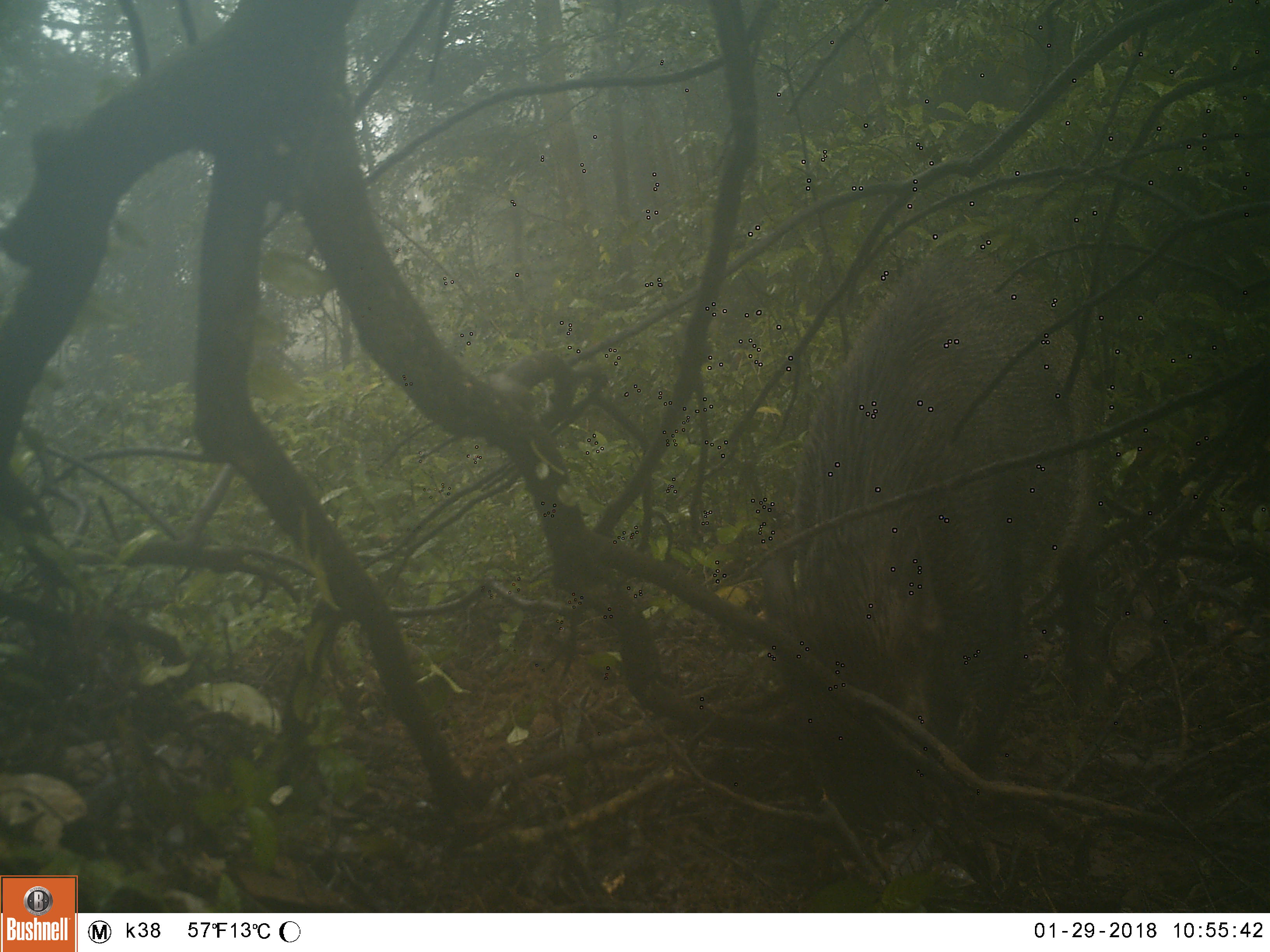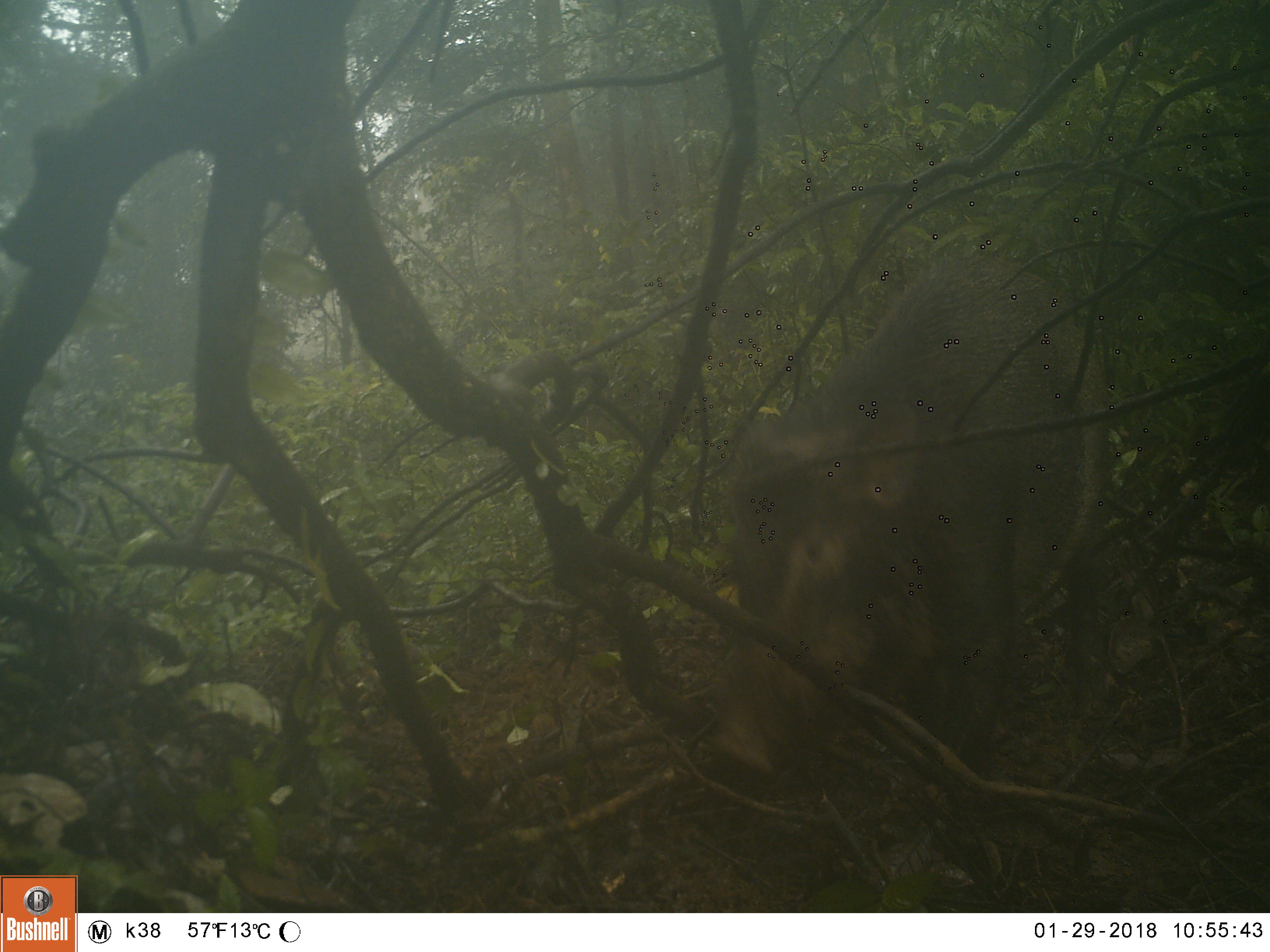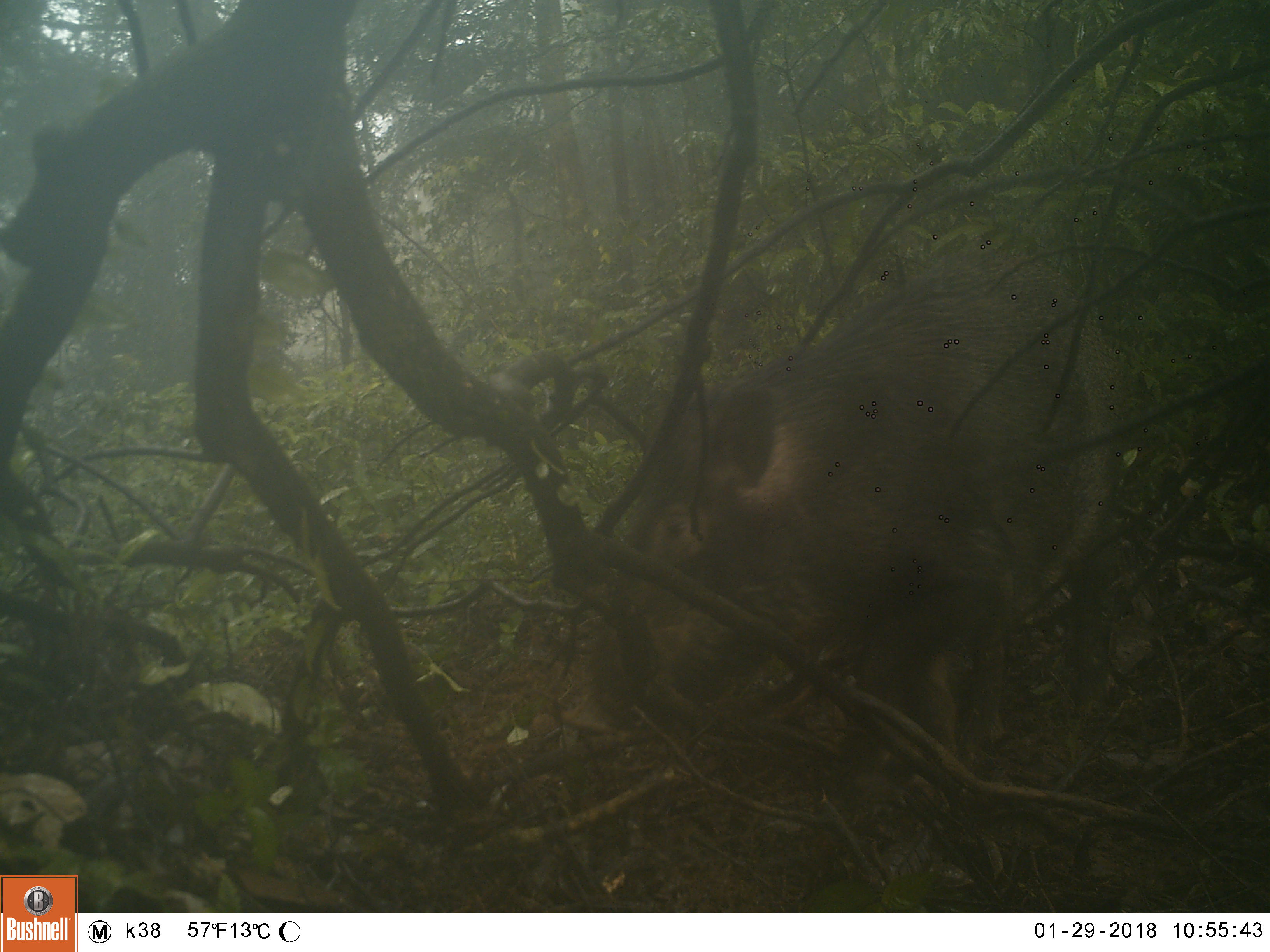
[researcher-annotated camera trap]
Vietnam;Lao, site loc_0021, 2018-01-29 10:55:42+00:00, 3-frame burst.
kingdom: Animalia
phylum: Chordata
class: Mammalia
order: Artiodactyla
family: Suidae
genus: Sus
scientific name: Sus scrofa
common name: eurasian wild pig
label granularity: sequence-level